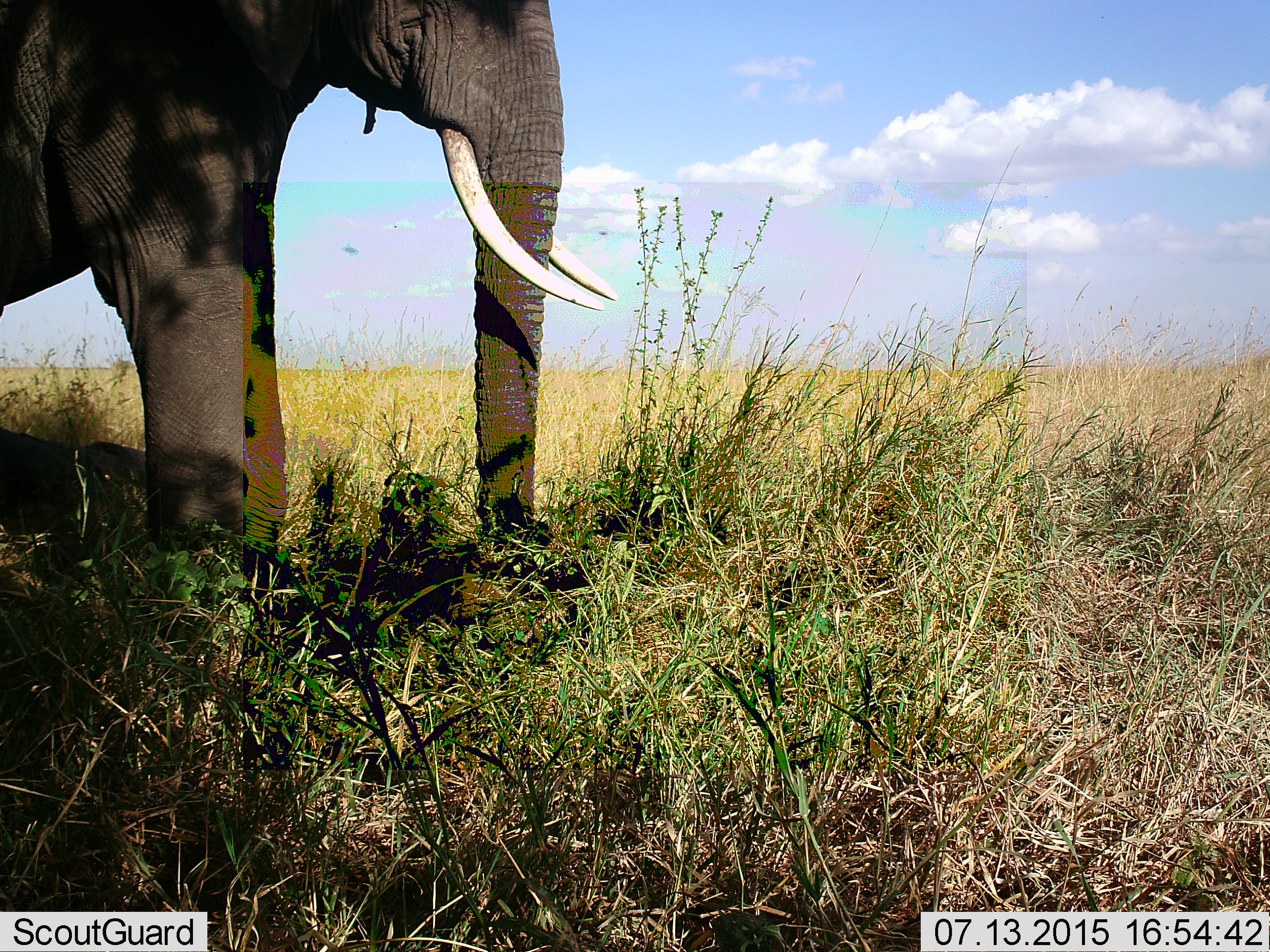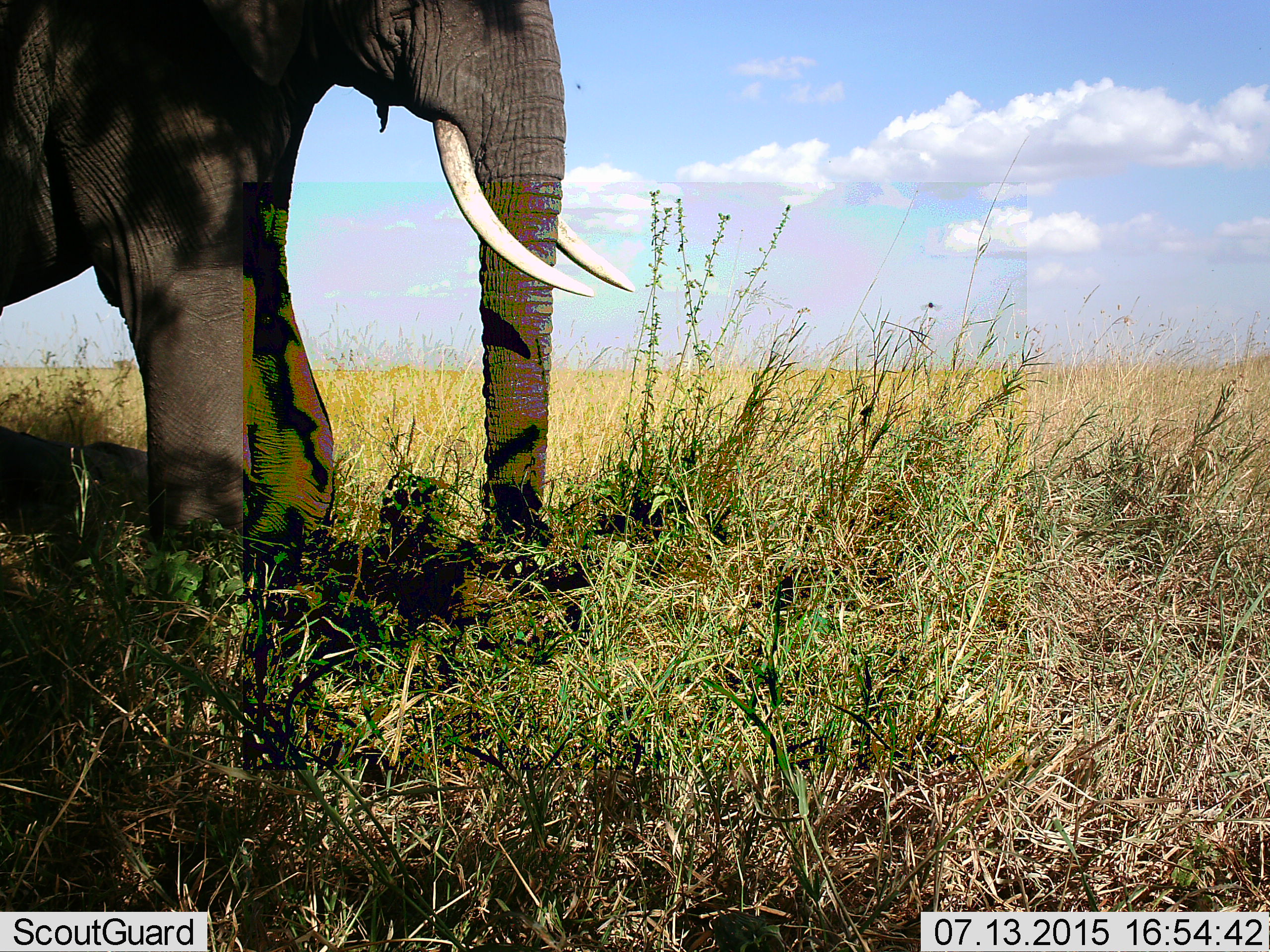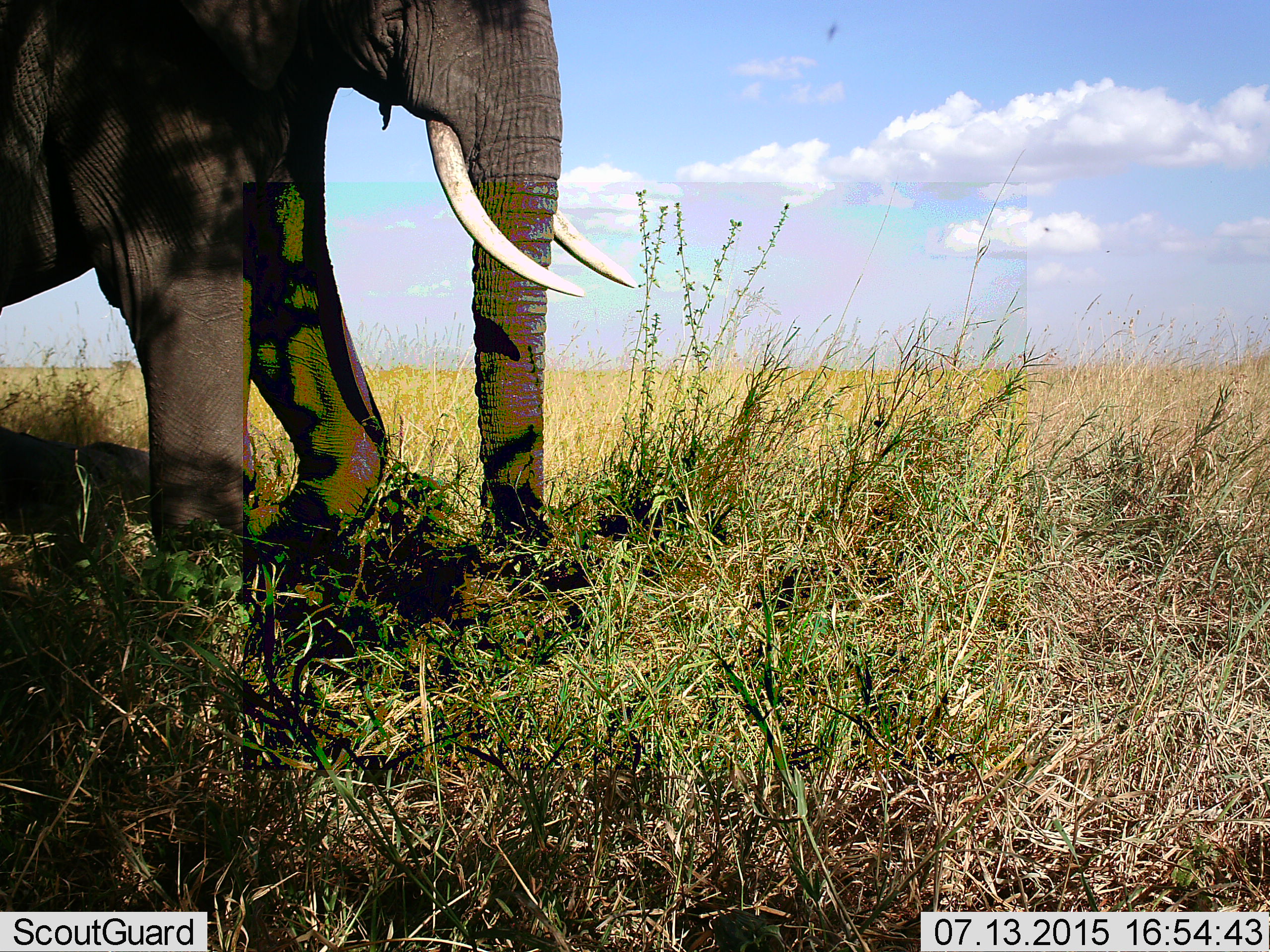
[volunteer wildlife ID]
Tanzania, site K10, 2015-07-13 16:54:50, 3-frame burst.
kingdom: Animalia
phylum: Chordata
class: Mammalia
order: Proboscidea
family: Elephantidae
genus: Loxodonta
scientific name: Loxodonta africana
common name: african bush elephant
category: elephant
Elephant (african bush elephant) (Loxodonta africana), count 1. Behavior (volunteer vote fractions): standing 100%, resting 0%, moving 11%, interacting 0%. Young present (vote fraction): 0%. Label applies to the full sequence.